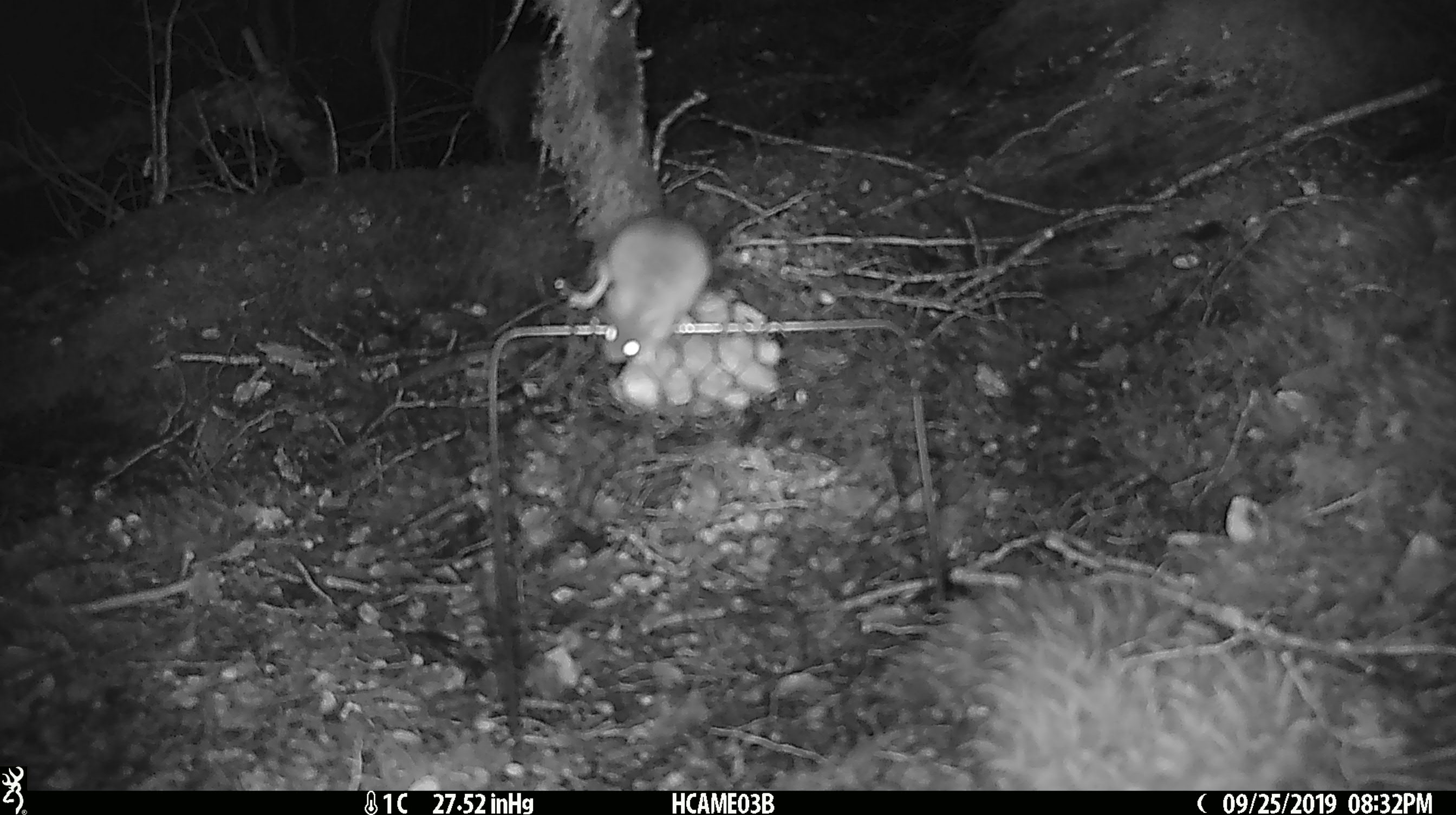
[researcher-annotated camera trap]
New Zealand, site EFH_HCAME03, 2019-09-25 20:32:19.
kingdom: Animalia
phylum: Chordata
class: Mammalia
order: Rodentia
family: Muridae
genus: Mus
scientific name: Mus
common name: mouse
Mouse (Mus).